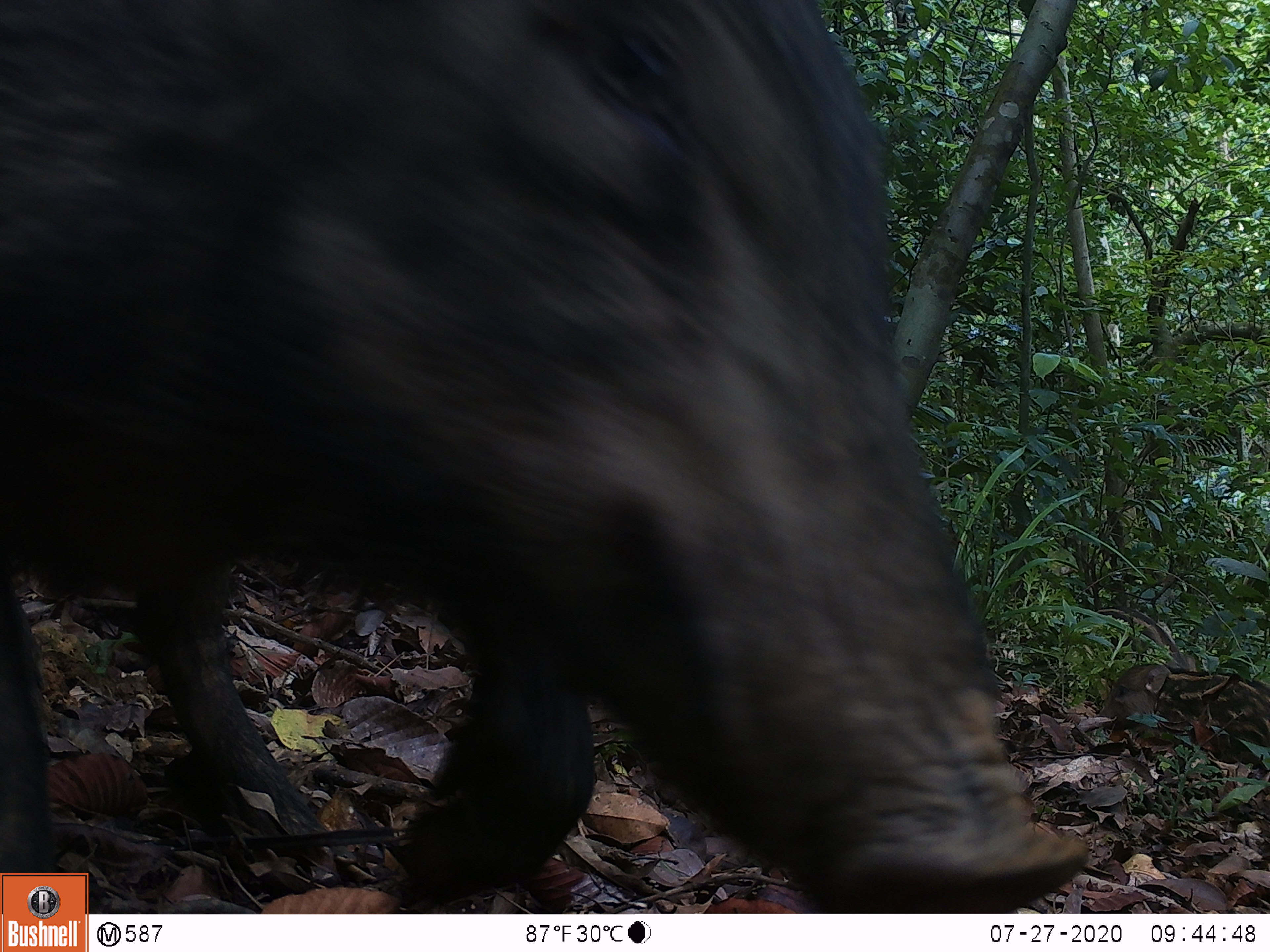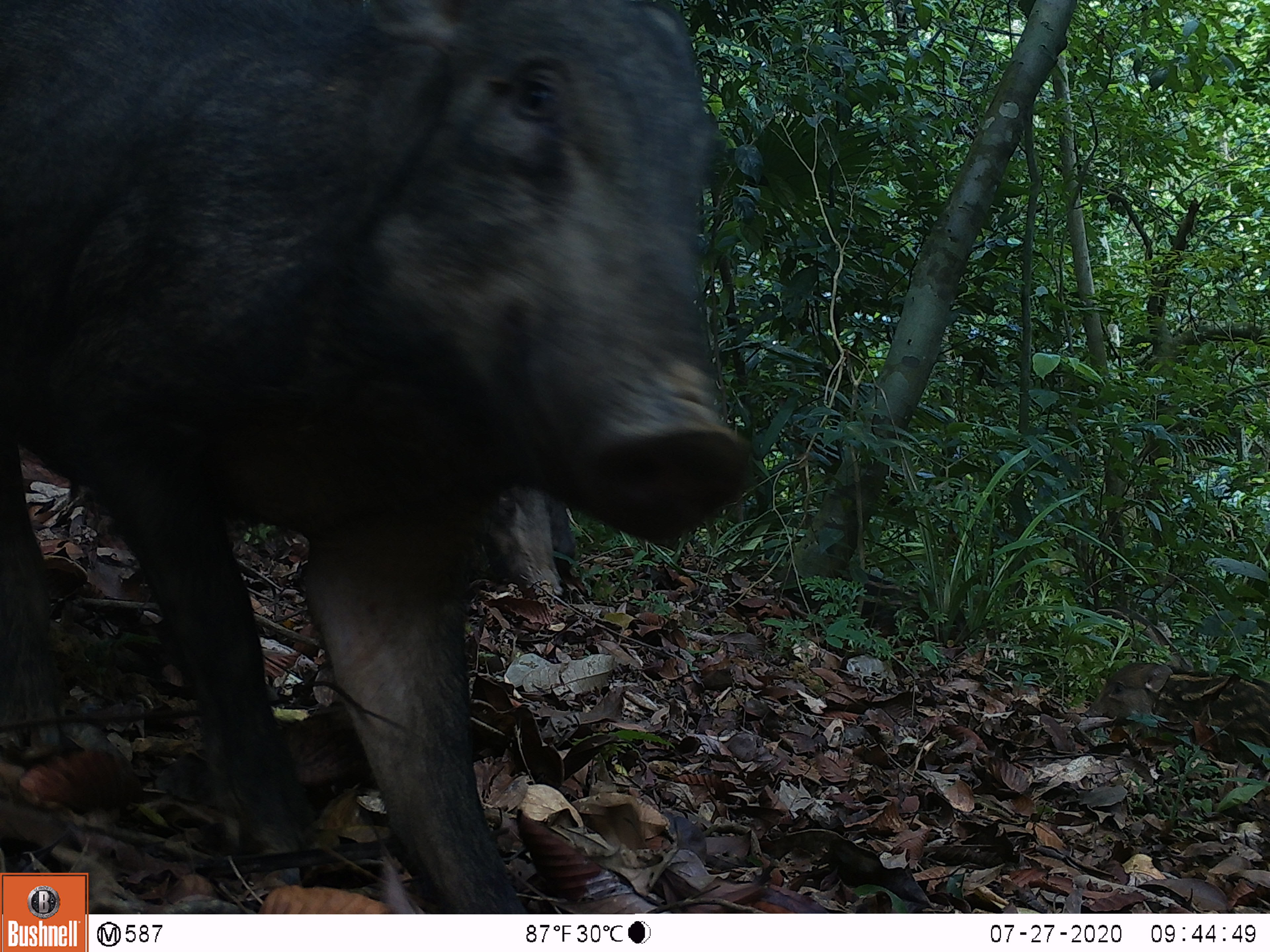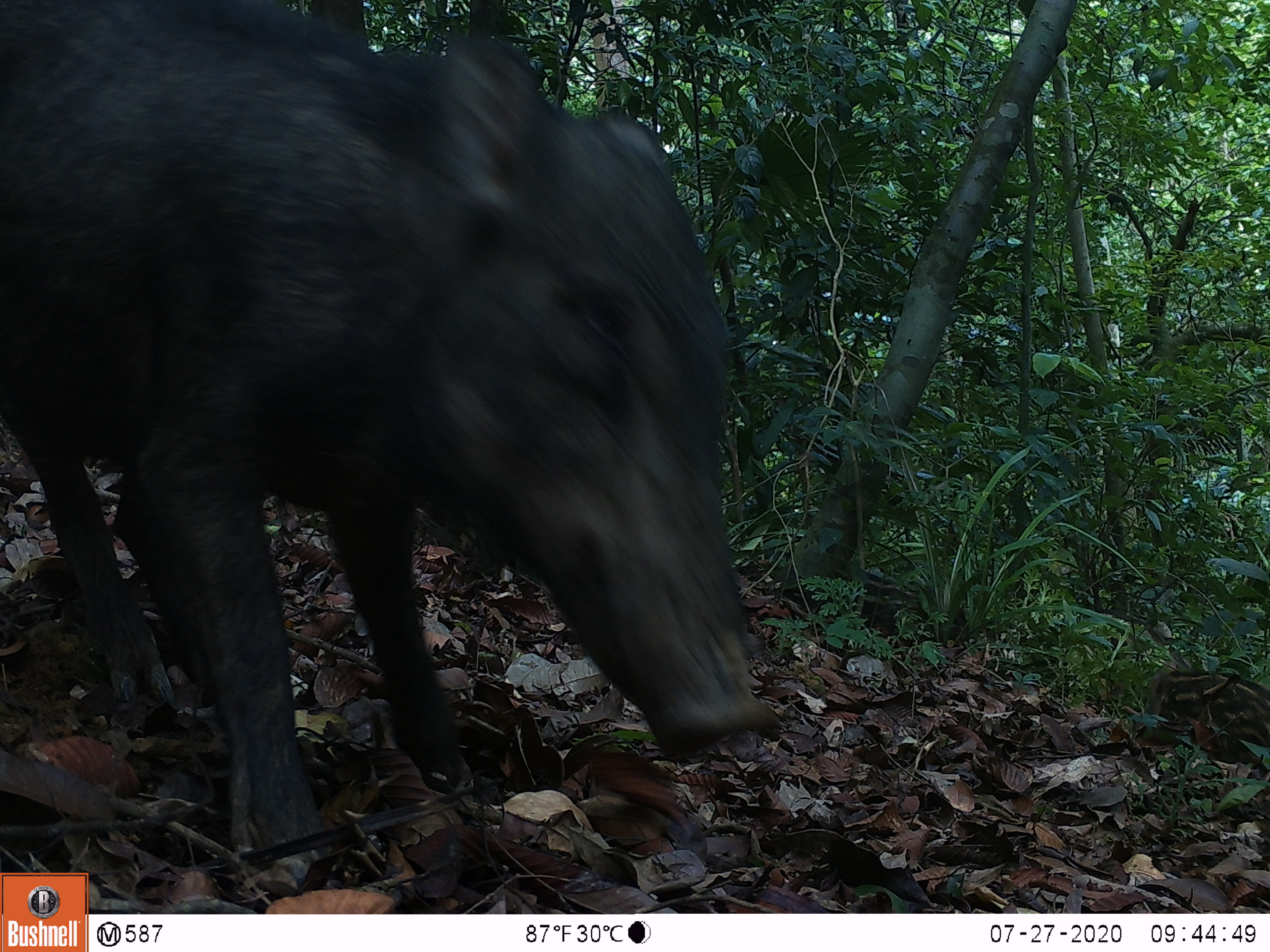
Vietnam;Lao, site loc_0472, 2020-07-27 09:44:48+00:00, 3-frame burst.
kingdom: Animalia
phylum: Chordata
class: Mammalia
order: Artiodactyla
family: Suidae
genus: Sus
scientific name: Sus scrofa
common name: eurasian wild pig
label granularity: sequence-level